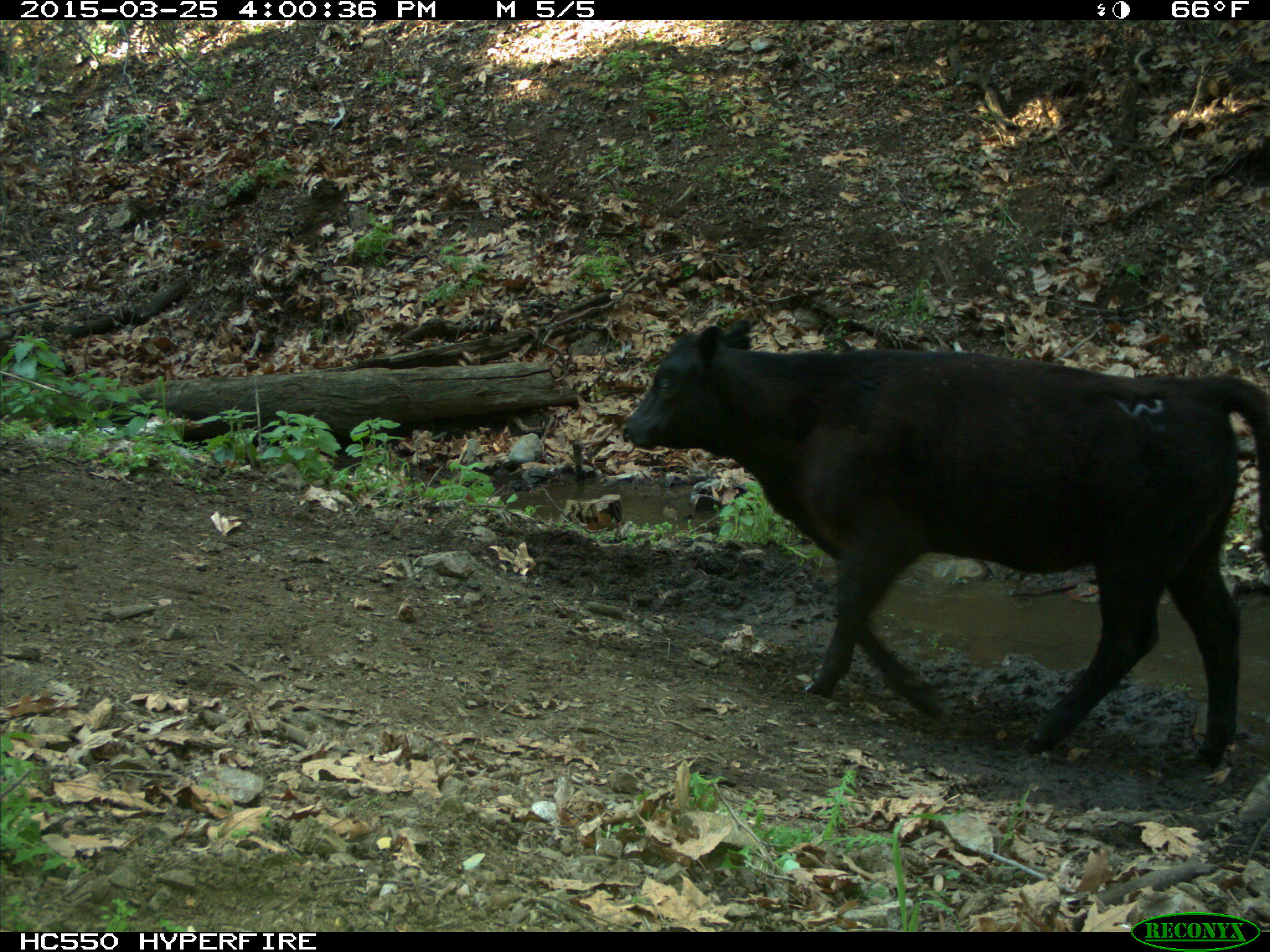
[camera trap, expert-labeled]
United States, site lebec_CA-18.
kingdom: Animalia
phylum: Chordata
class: Mammalia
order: Artiodactyla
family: Bovidae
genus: Bos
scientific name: Bos taurus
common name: domestic cow